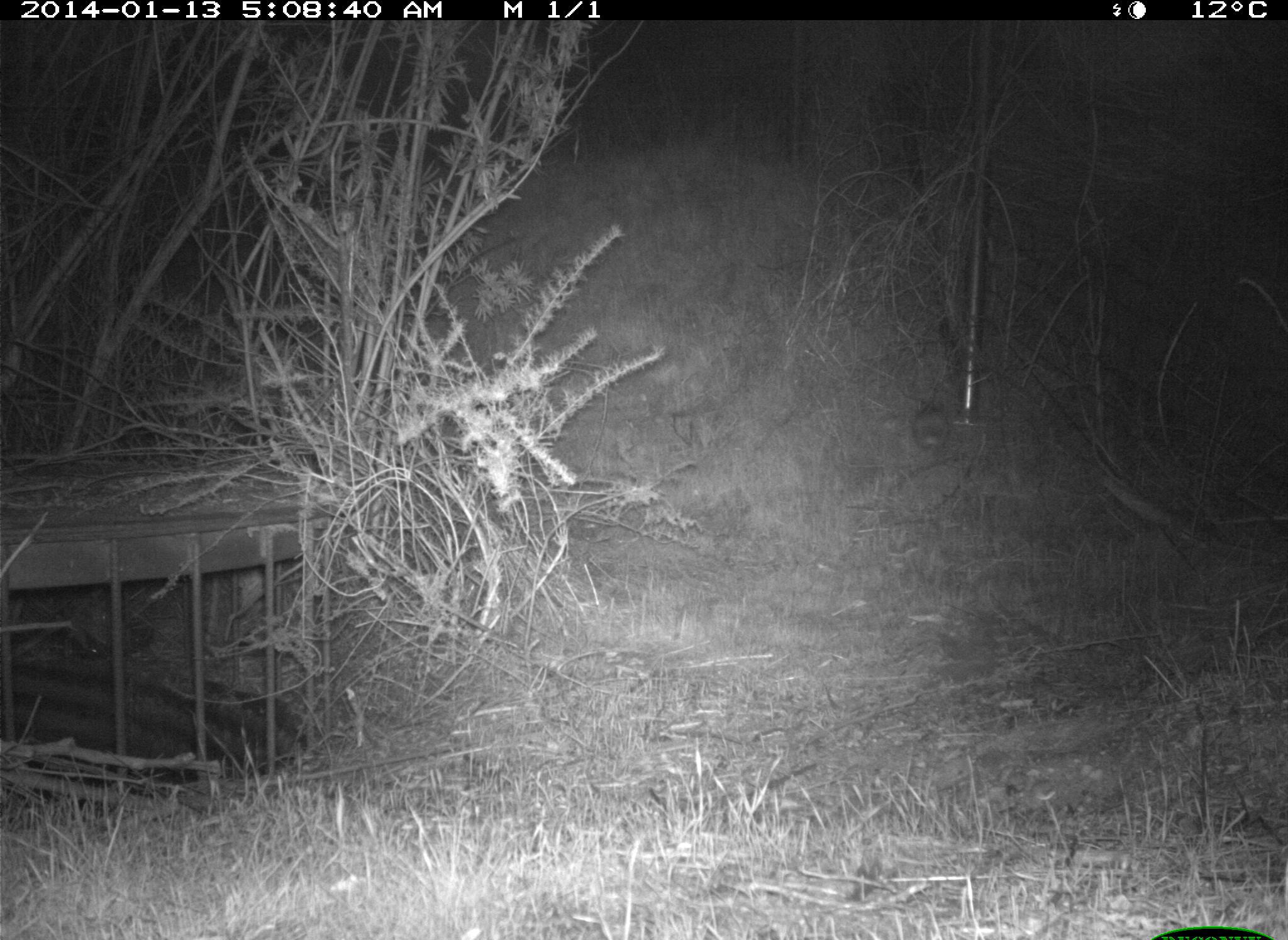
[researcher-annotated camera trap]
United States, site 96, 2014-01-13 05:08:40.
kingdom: Animalia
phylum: Chordata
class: Mammalia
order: Rodentia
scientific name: Rodentia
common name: rodent